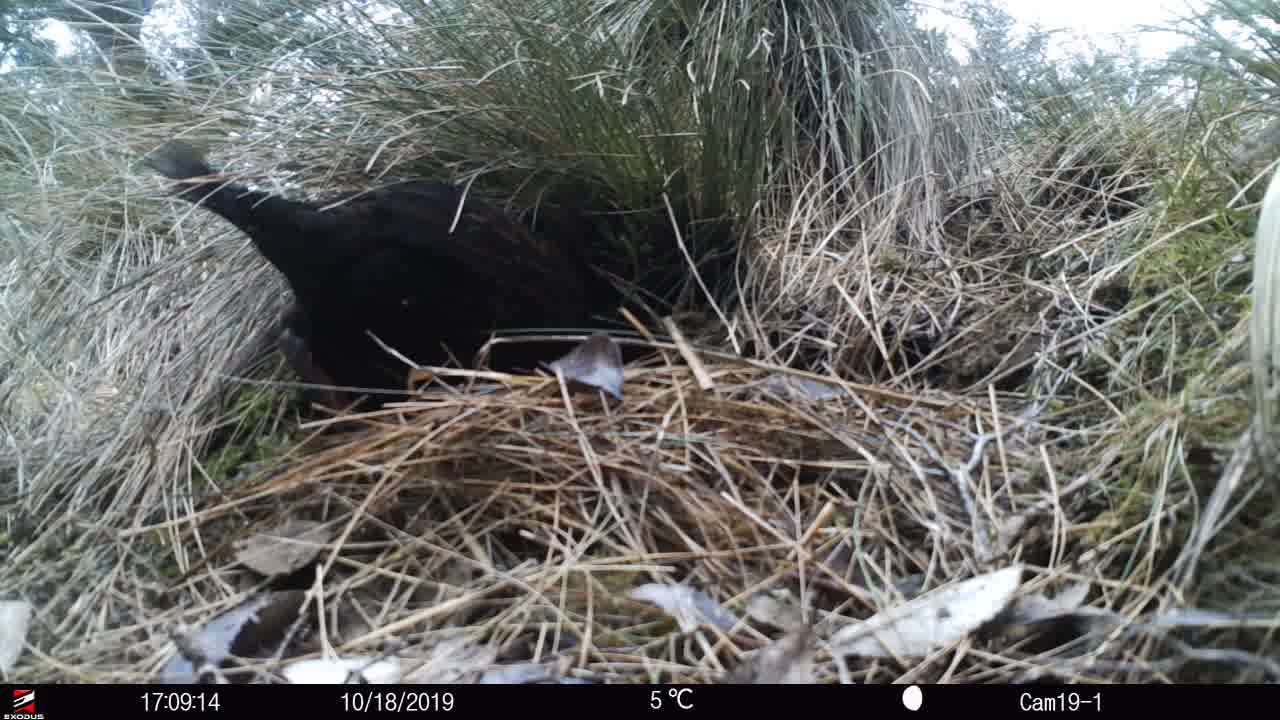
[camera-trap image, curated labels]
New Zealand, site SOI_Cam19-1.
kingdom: Animalia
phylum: Chordata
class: Aves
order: Gruiformes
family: Rallidae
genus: Gallirallus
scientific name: Gallirallus australis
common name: weka